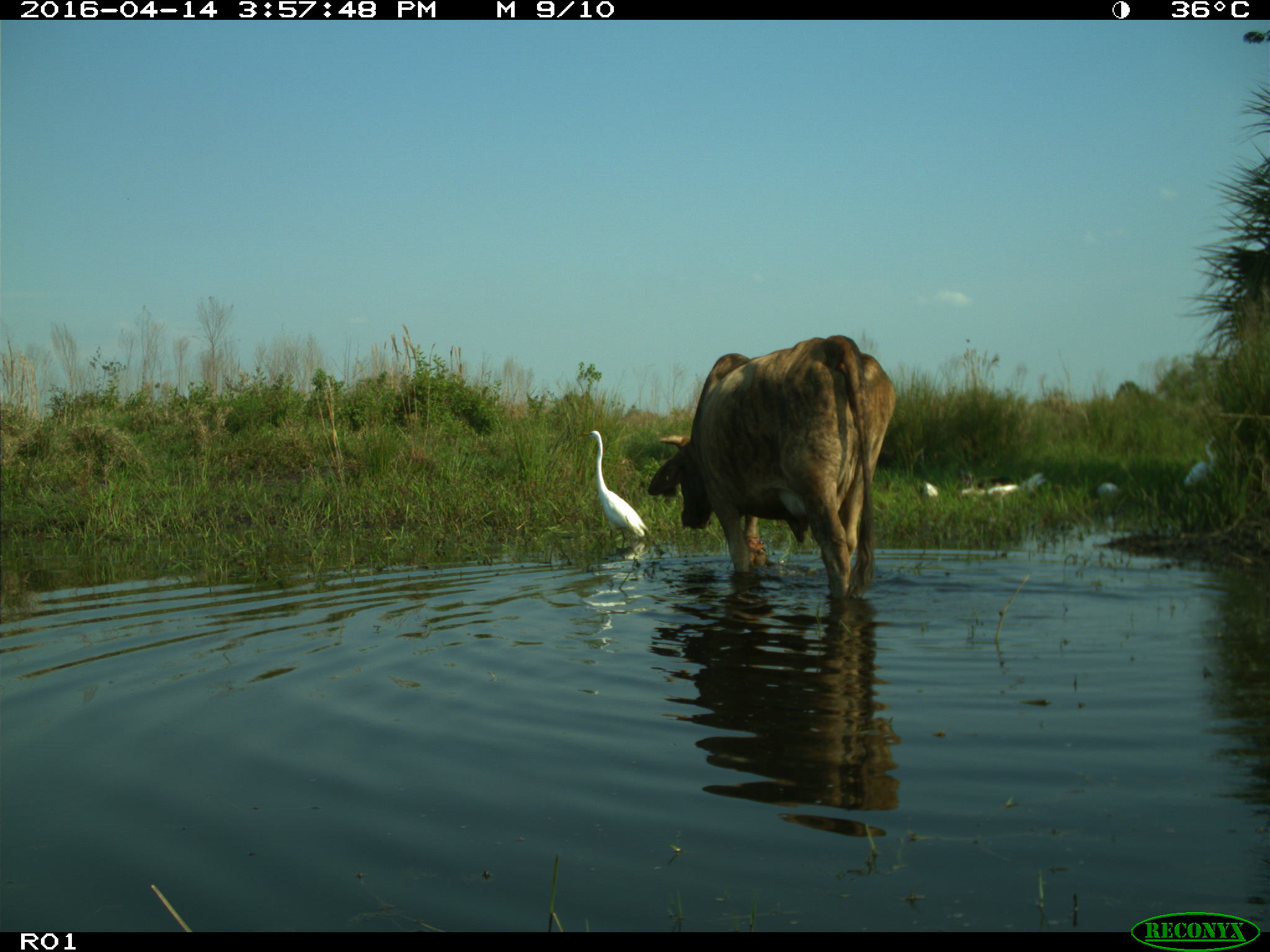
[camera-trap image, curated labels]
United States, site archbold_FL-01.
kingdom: Animalia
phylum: Chordata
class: Mammalia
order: Artiodactyla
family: Bovidae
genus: Bos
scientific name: Bos taurus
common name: domestic cow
Bos taurus (domestic cow).